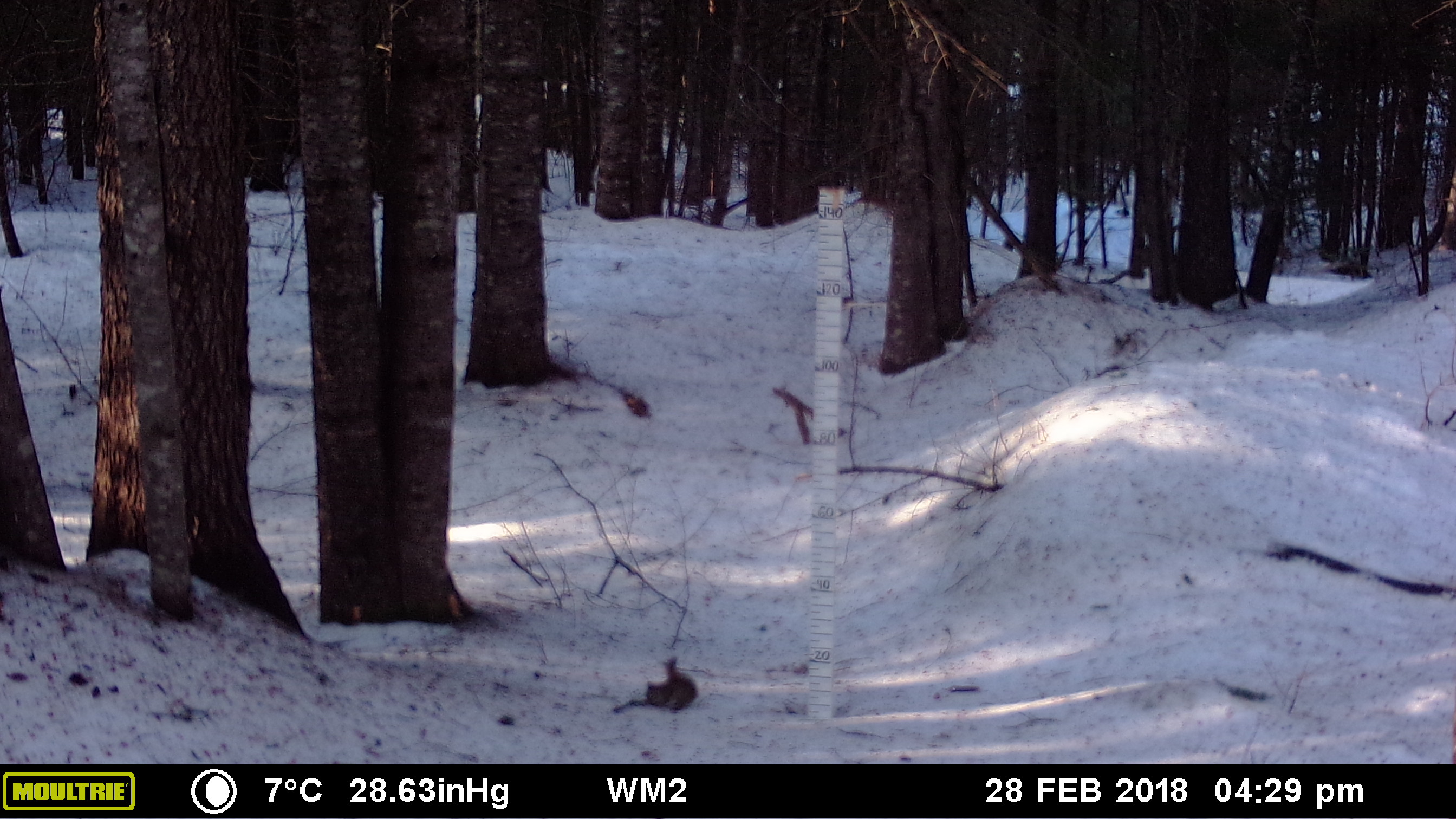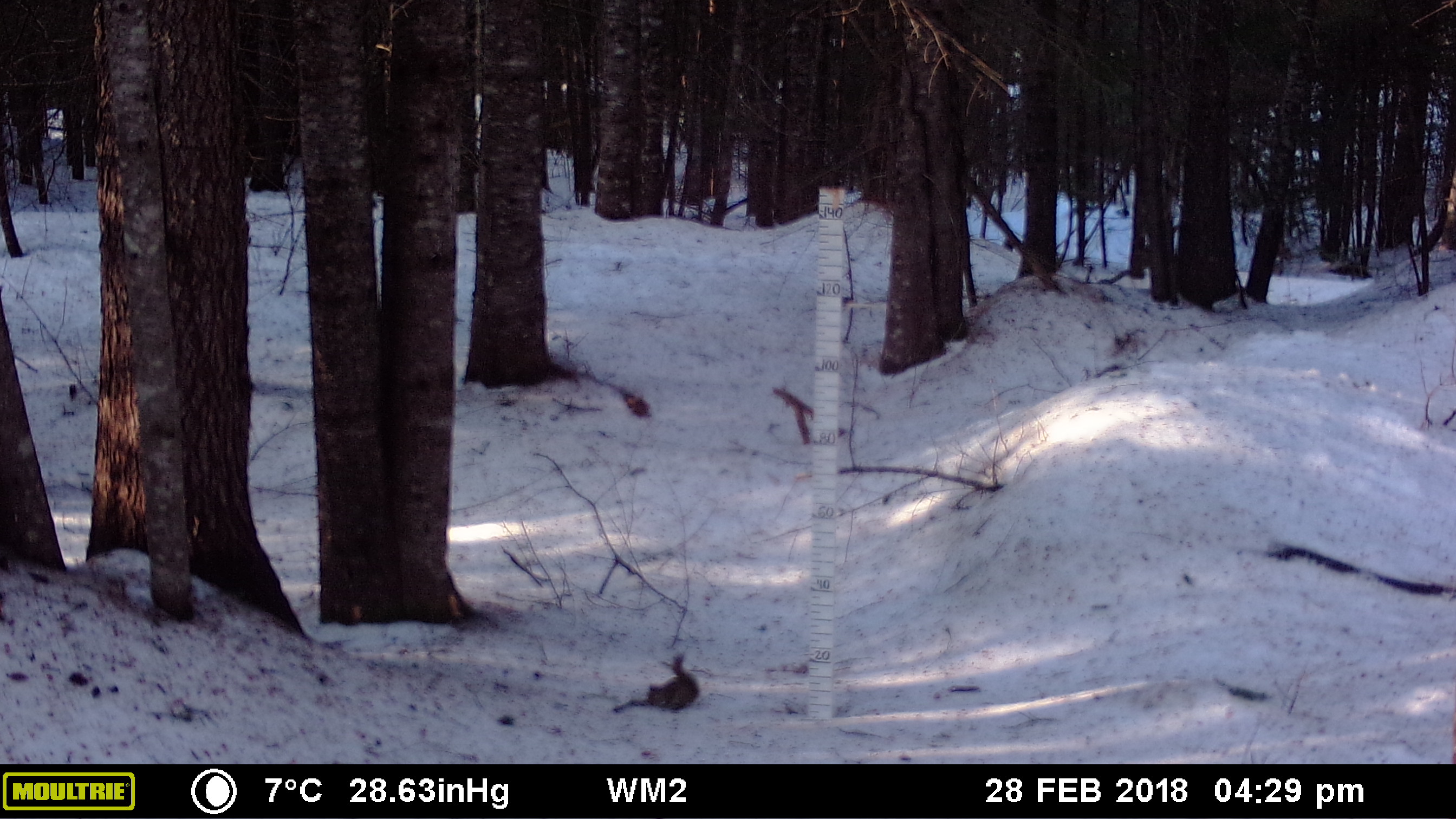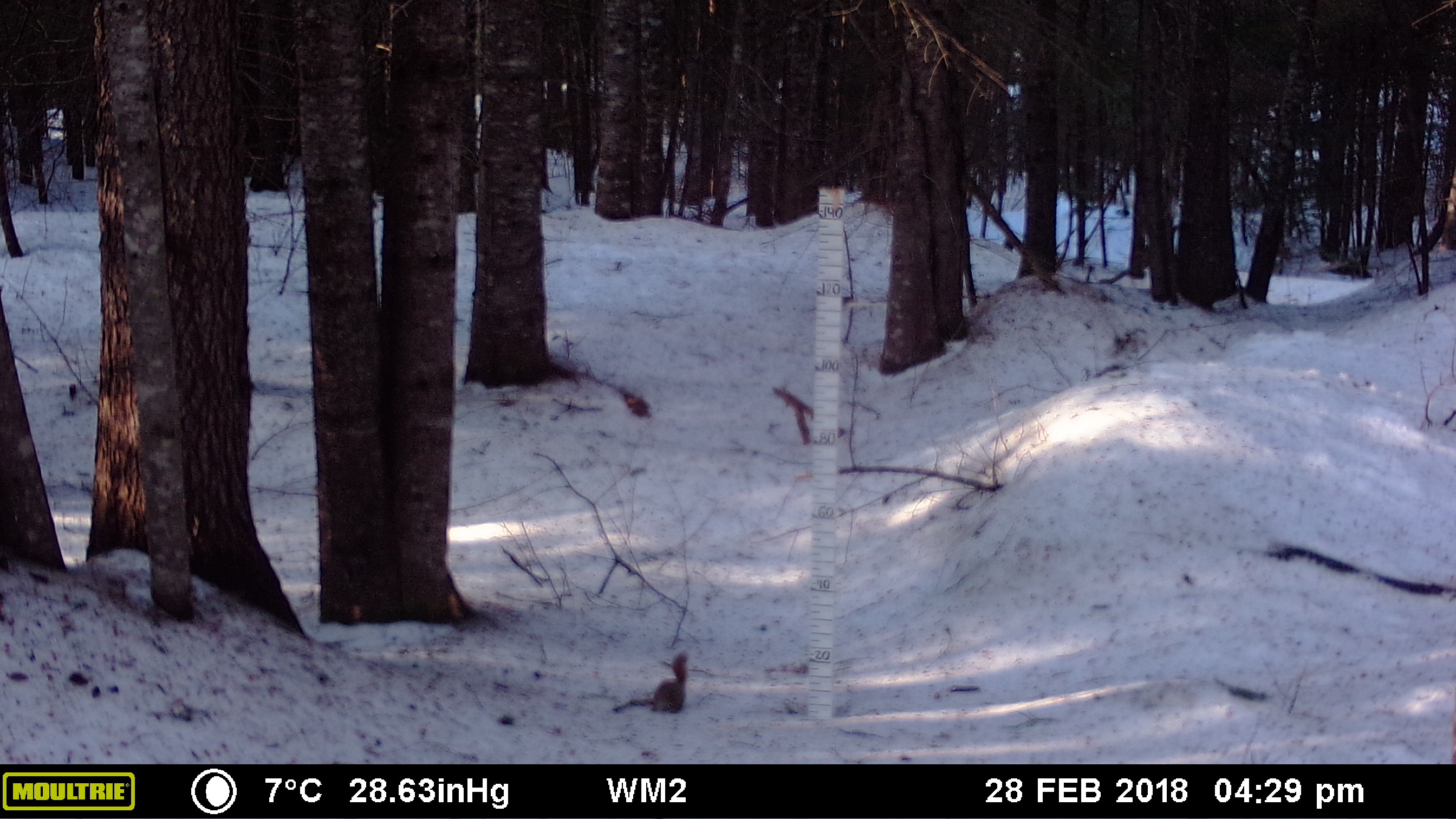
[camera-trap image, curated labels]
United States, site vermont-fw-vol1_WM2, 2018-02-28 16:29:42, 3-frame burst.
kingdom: Animalia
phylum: Chordata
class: Mammalia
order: Rodentia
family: Sciuridae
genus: Tamiasciurus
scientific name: Tamiasciurus hudsonicus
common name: red squirrel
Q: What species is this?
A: Red squirrel (Tamiasciurus hudsonicus).